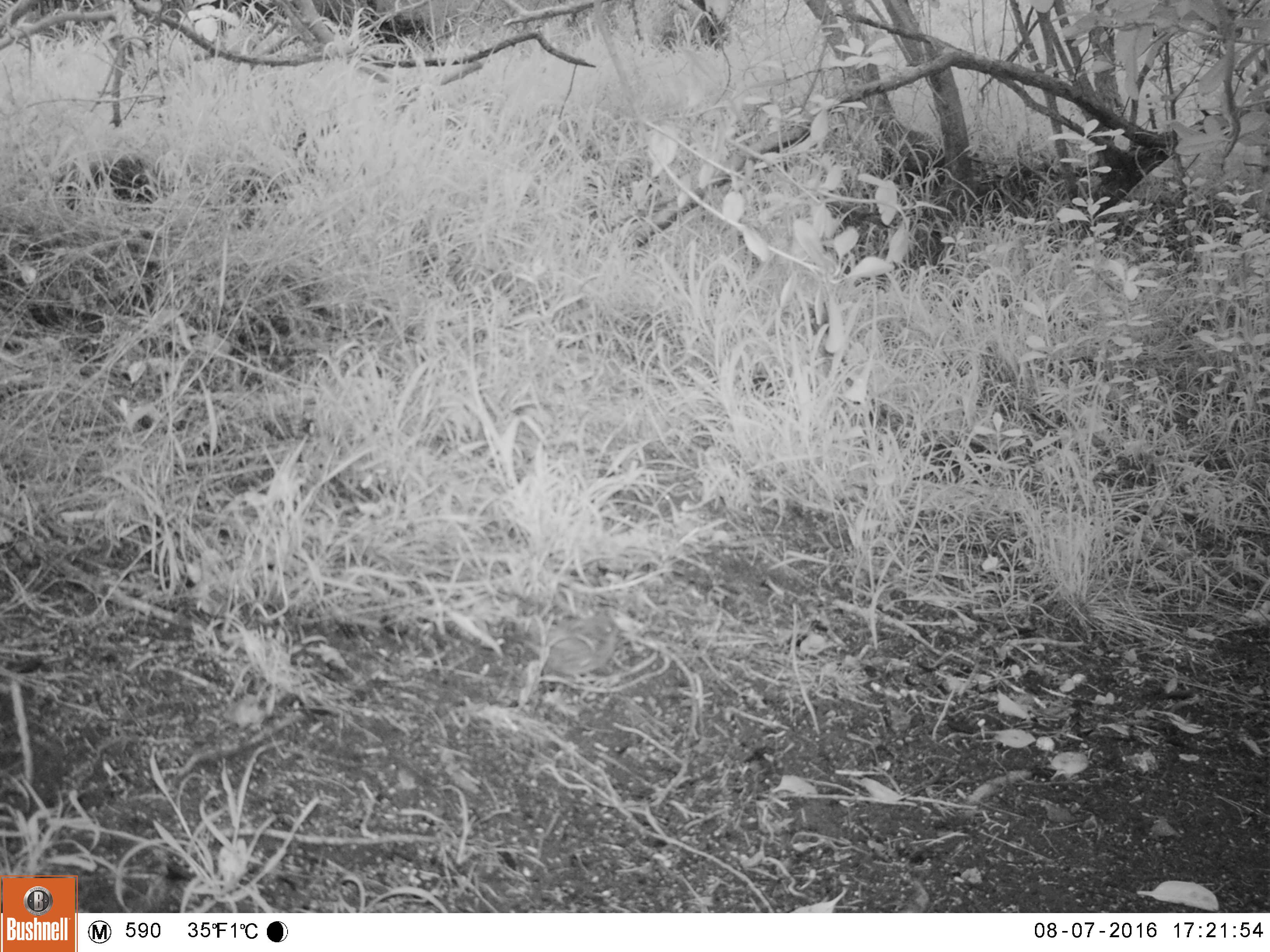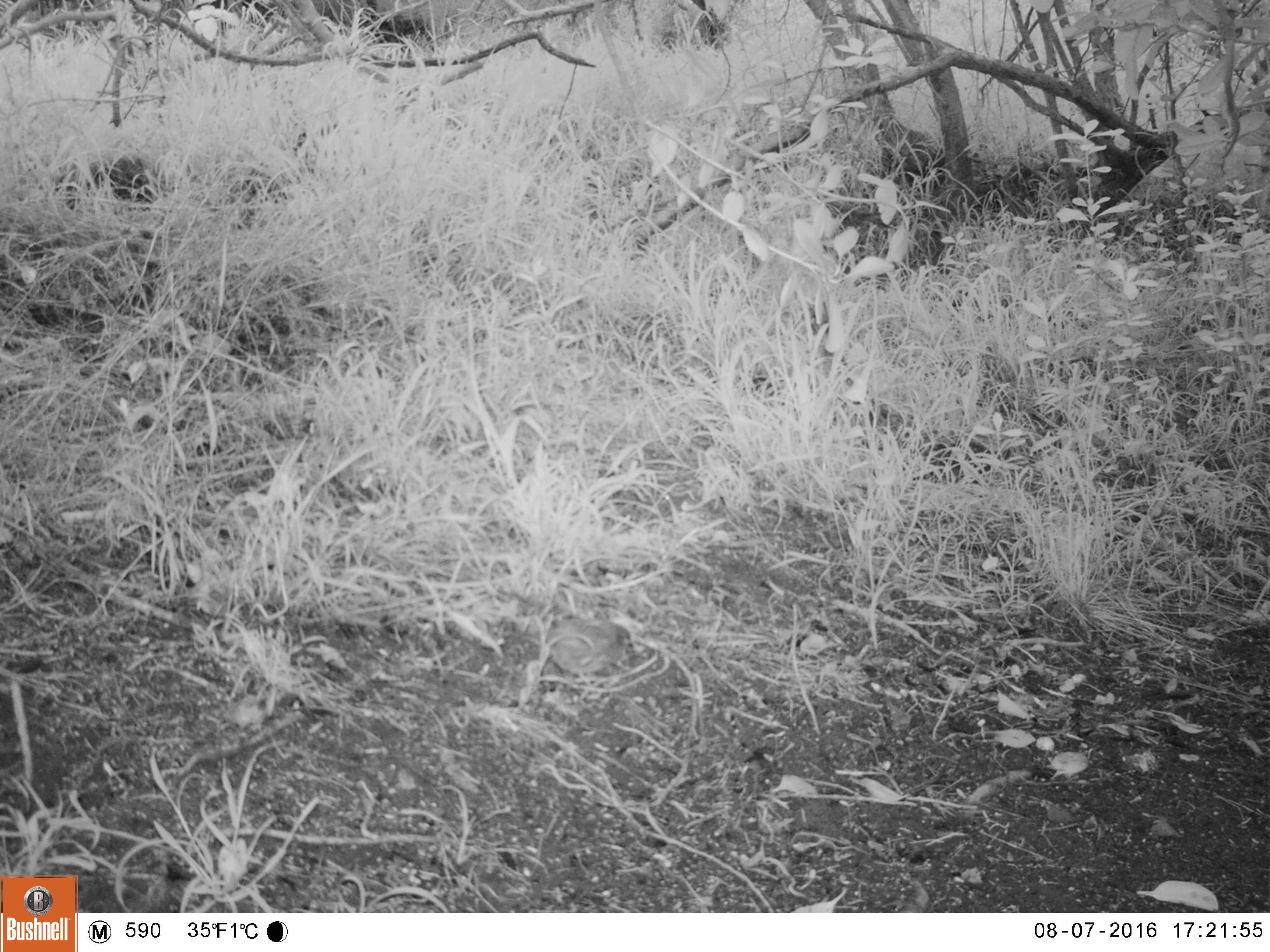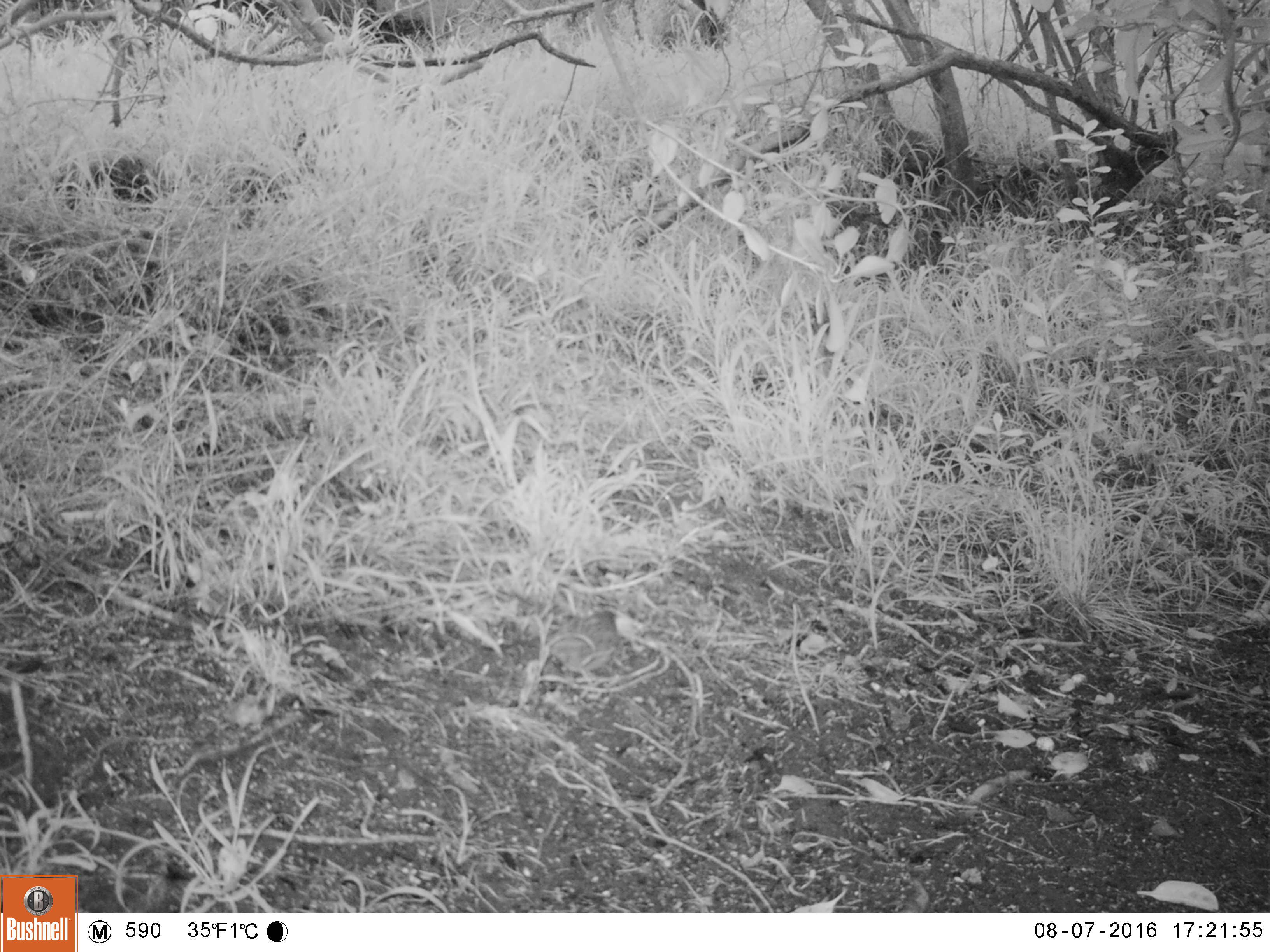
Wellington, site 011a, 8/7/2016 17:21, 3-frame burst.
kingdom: Animalia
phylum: Chordata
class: Aves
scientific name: Aves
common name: bird